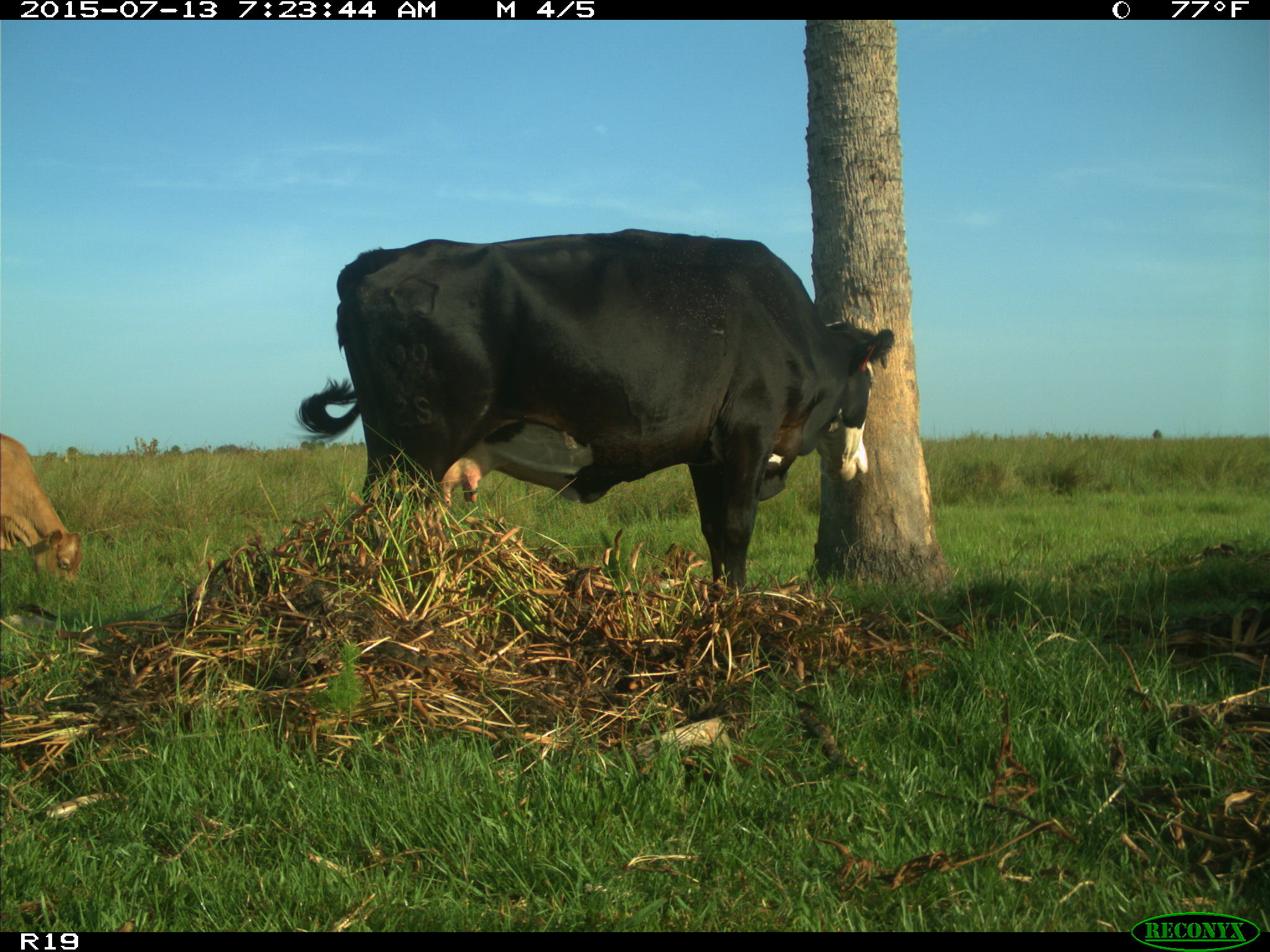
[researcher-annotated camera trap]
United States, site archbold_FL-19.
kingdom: Animalia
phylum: Chordata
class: Mammalia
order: Artiodactyla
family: Bovidae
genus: Bos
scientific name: Bos taurus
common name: domestic cow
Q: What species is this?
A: Bos taurus (domestic cow).